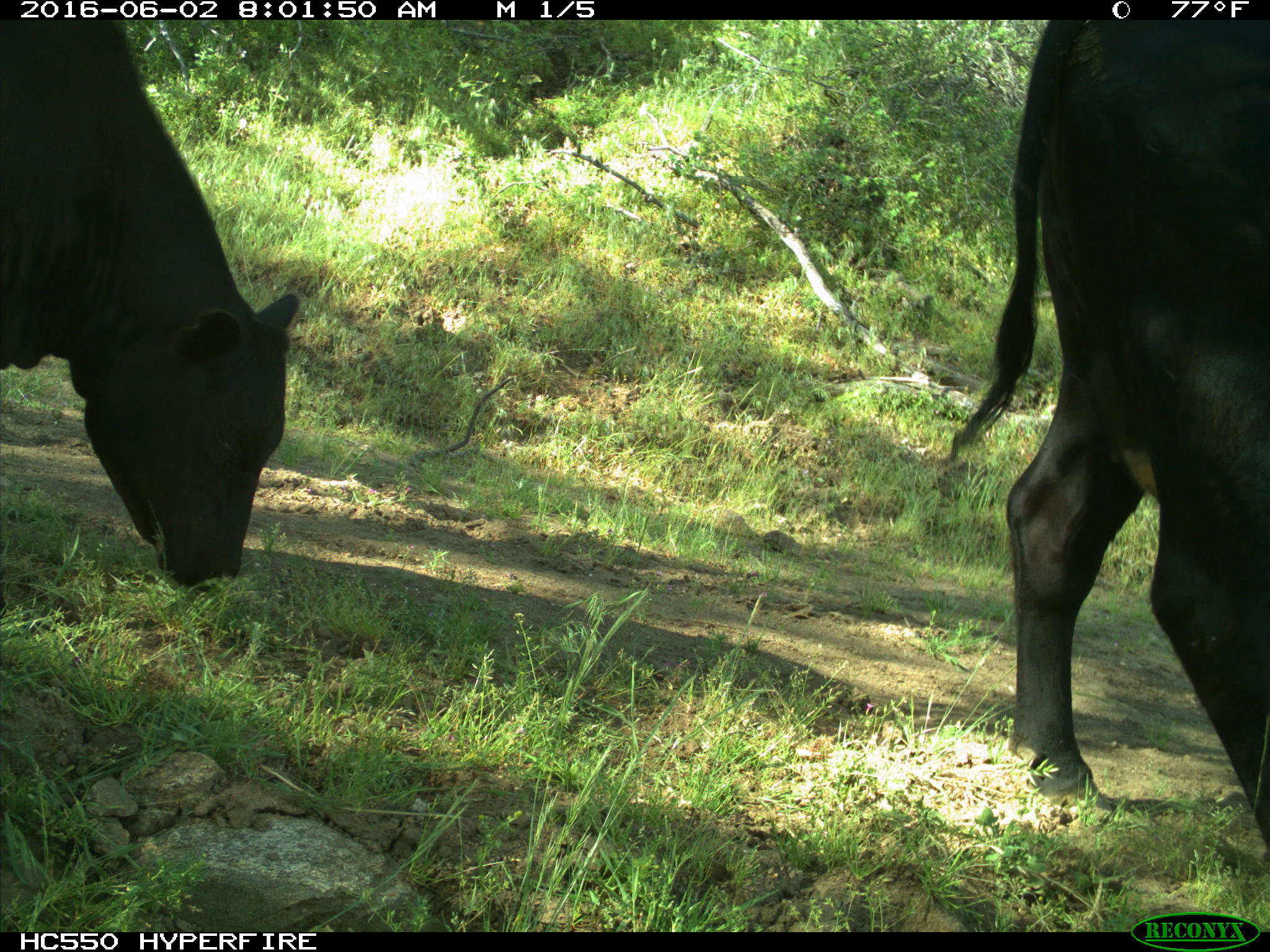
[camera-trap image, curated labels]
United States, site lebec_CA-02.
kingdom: Animalia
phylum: Chordata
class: Mammalia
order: Artiodactyla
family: Bovidae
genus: Bos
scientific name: Bos taurus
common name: domestic cow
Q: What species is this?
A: Bos taurus (domestic cow).